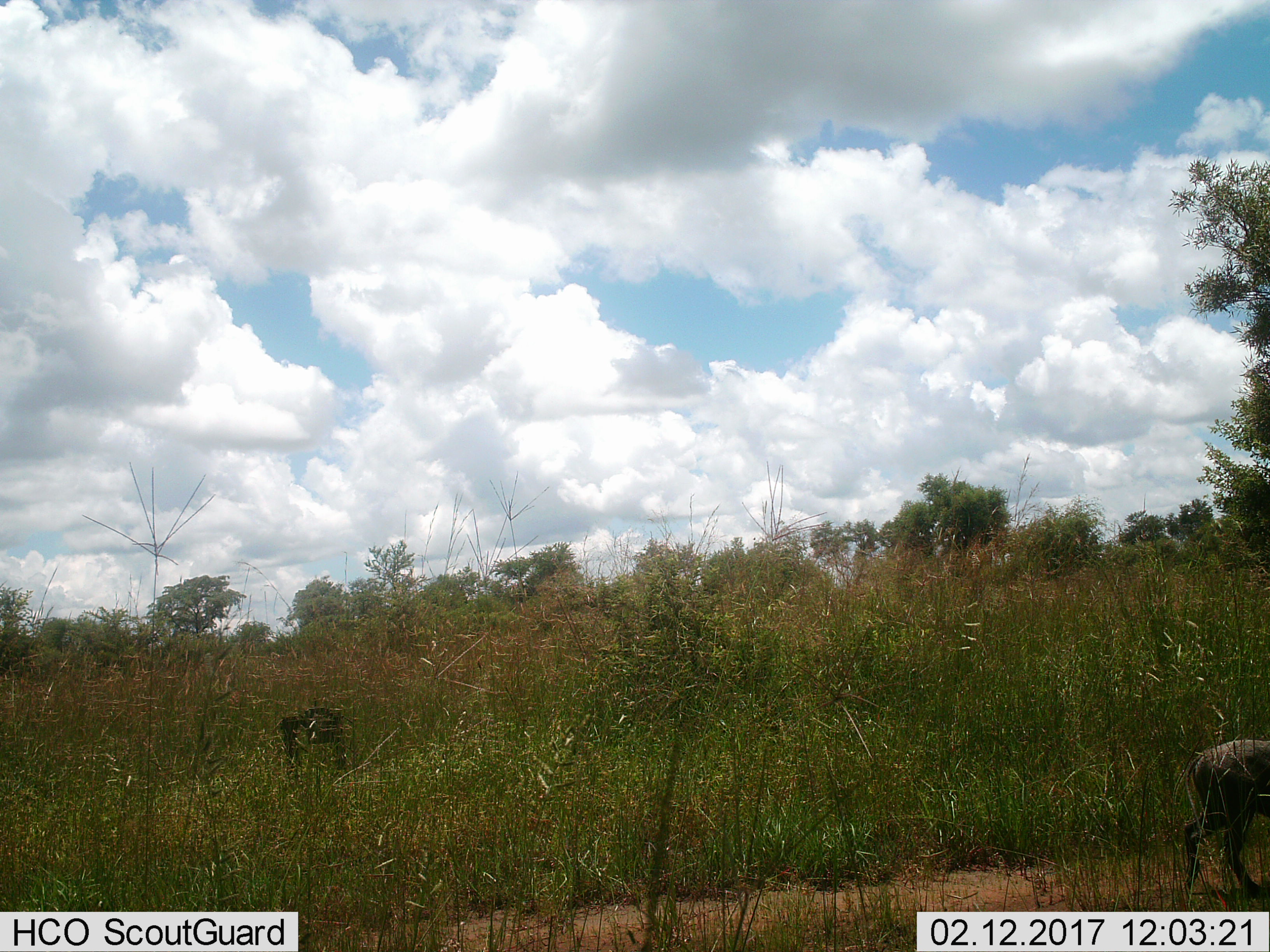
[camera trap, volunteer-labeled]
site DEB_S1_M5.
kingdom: Animalia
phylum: Chordata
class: Mammalia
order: Artiodactyla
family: Suidae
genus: Phacochoerus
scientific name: Phacochoerus africanus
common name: warthog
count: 1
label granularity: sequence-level